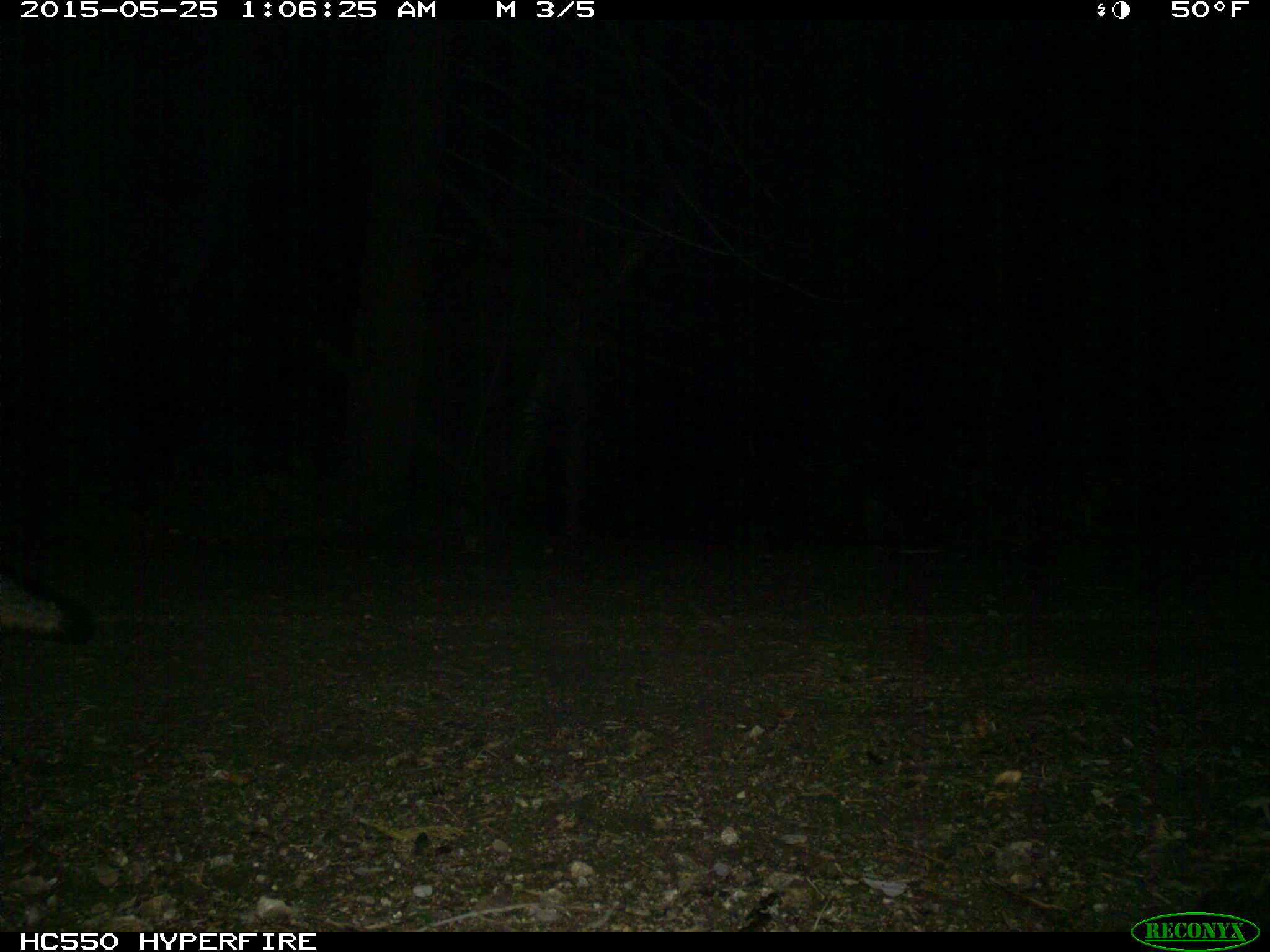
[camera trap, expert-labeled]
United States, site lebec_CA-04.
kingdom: Animalia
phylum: Chordata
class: Mammalia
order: Carnivora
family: Canidae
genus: Urocyon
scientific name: Urocyon cinereoargenteus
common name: gray fox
Urocyon cinereoargenteus (gray fox).